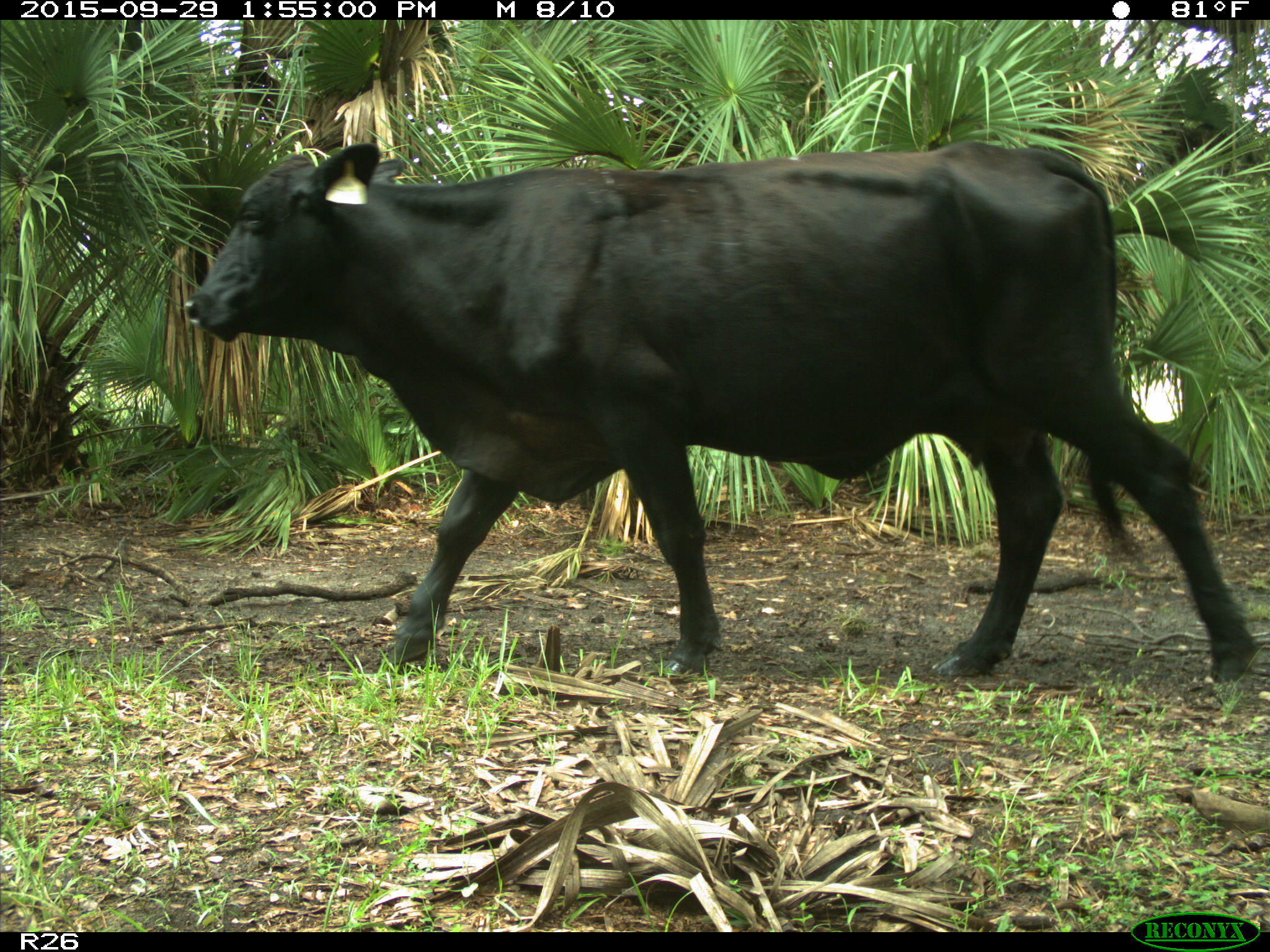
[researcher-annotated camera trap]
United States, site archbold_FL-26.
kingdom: Animalia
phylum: Chordata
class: Mammalia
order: Artiodactyla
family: Bovidae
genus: Bos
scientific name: Bos taurus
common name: domestic cow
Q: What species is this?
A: Bos taurus (domestic cow).